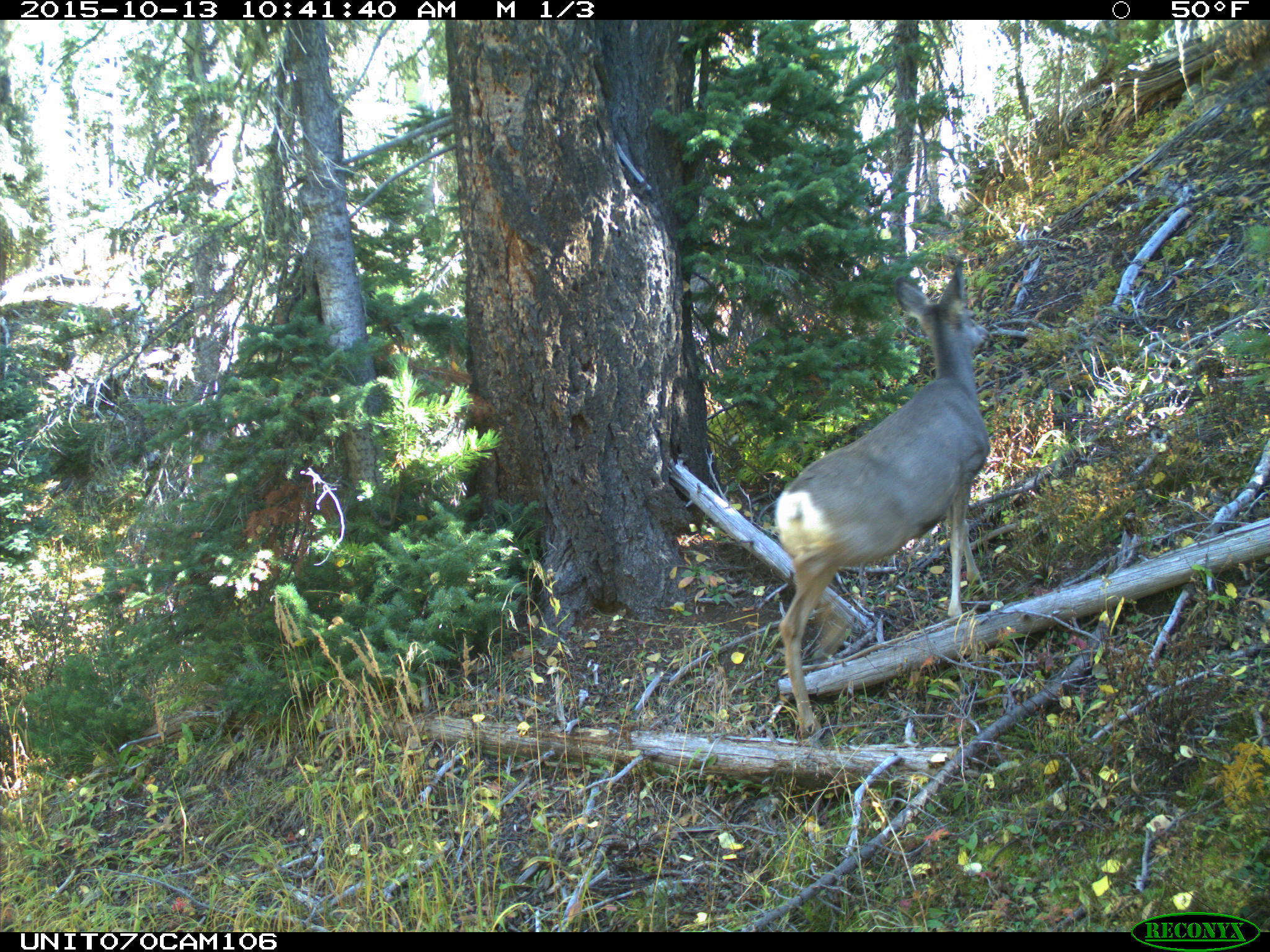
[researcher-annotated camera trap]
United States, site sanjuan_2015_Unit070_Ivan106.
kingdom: Animalia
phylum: Chordata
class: Mammalia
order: Artiodactyla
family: Cervidae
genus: Odocoileus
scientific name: Odocoileus hemionus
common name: mule deer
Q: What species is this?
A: Odocoileus hemionus (mule deer).